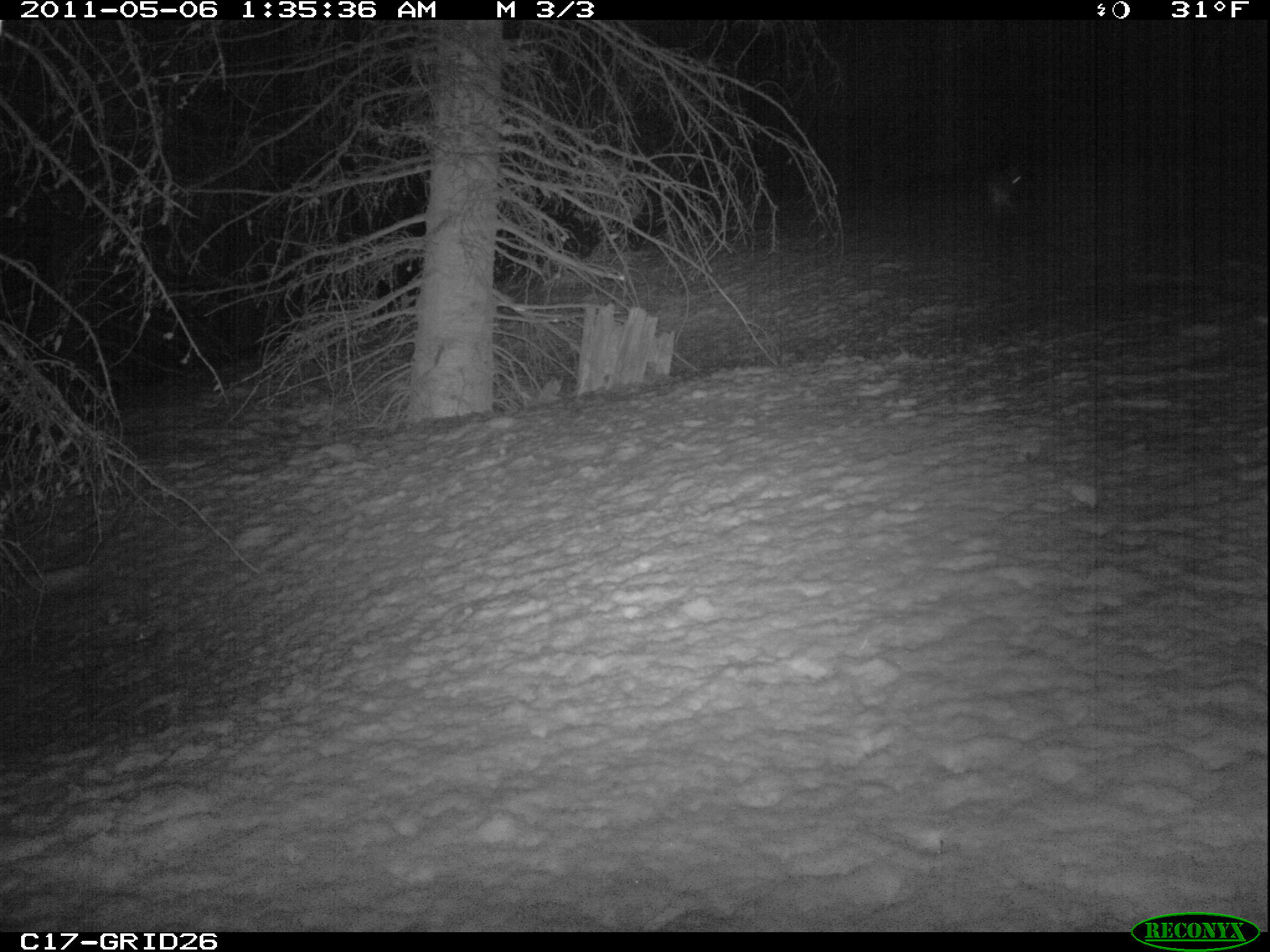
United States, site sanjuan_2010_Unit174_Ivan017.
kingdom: Animalia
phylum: Chordata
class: Mammalia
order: Lagomorpha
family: Leporidae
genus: Lepus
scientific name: Lepus americanus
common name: snowshoe hare